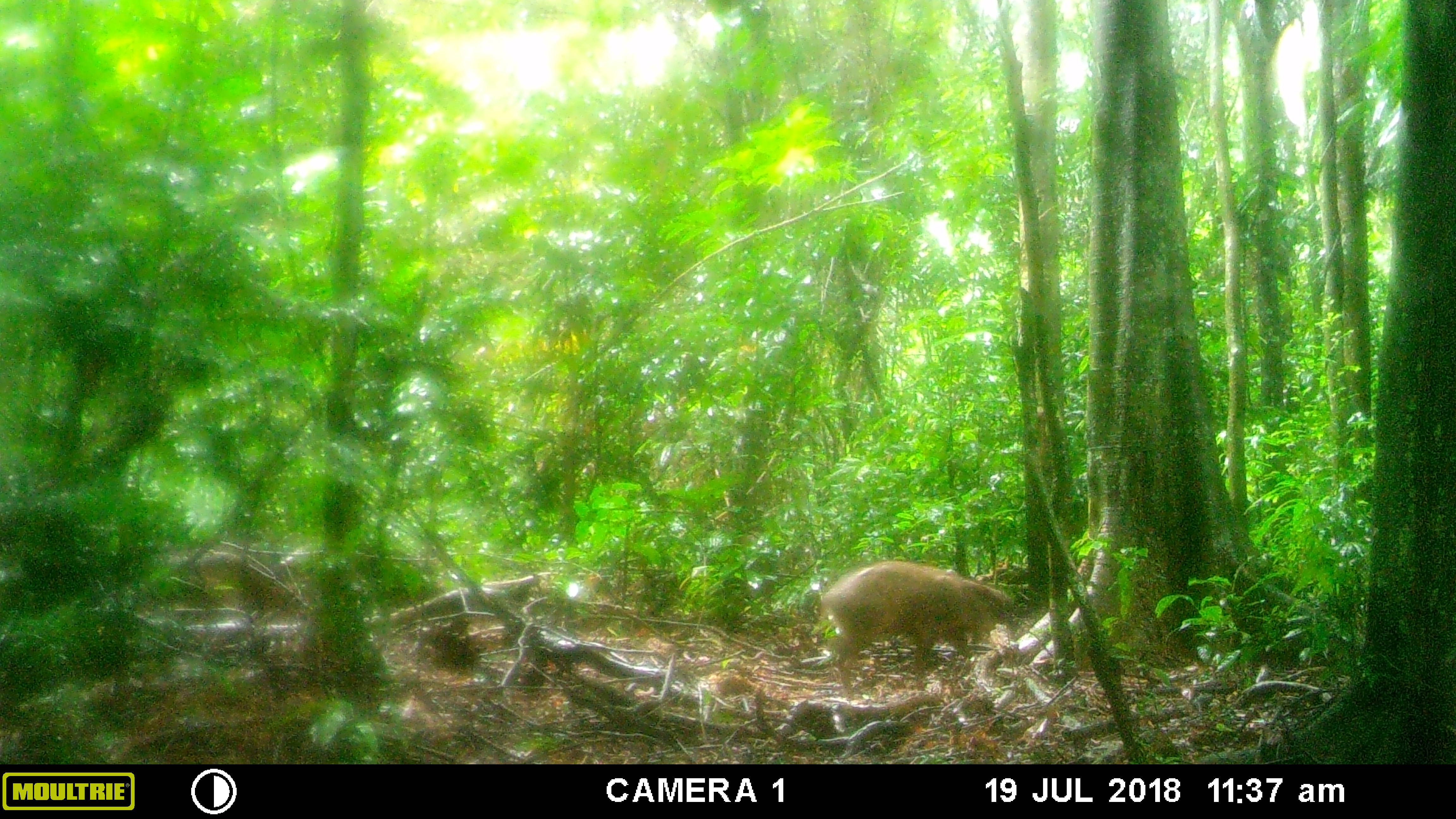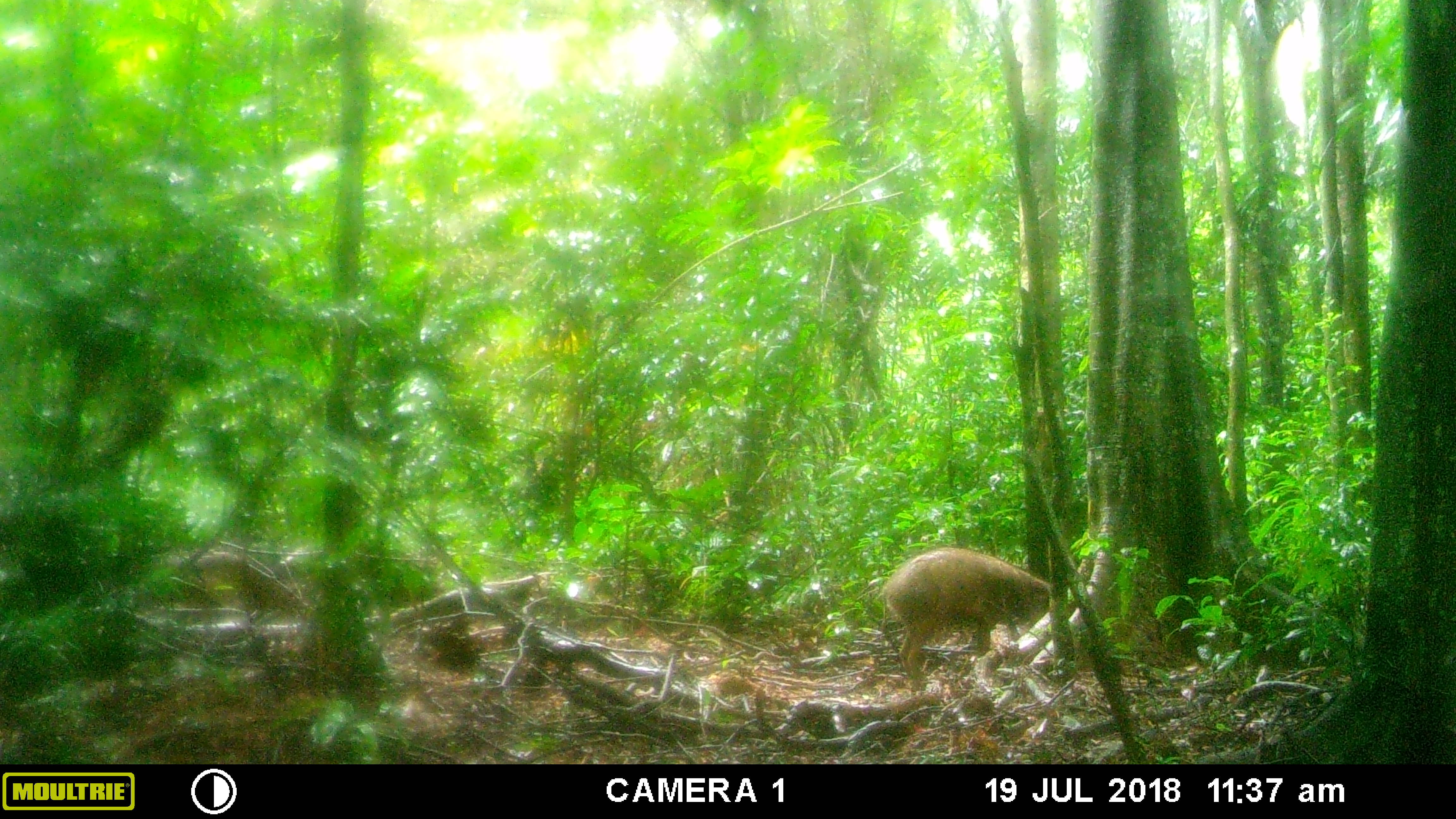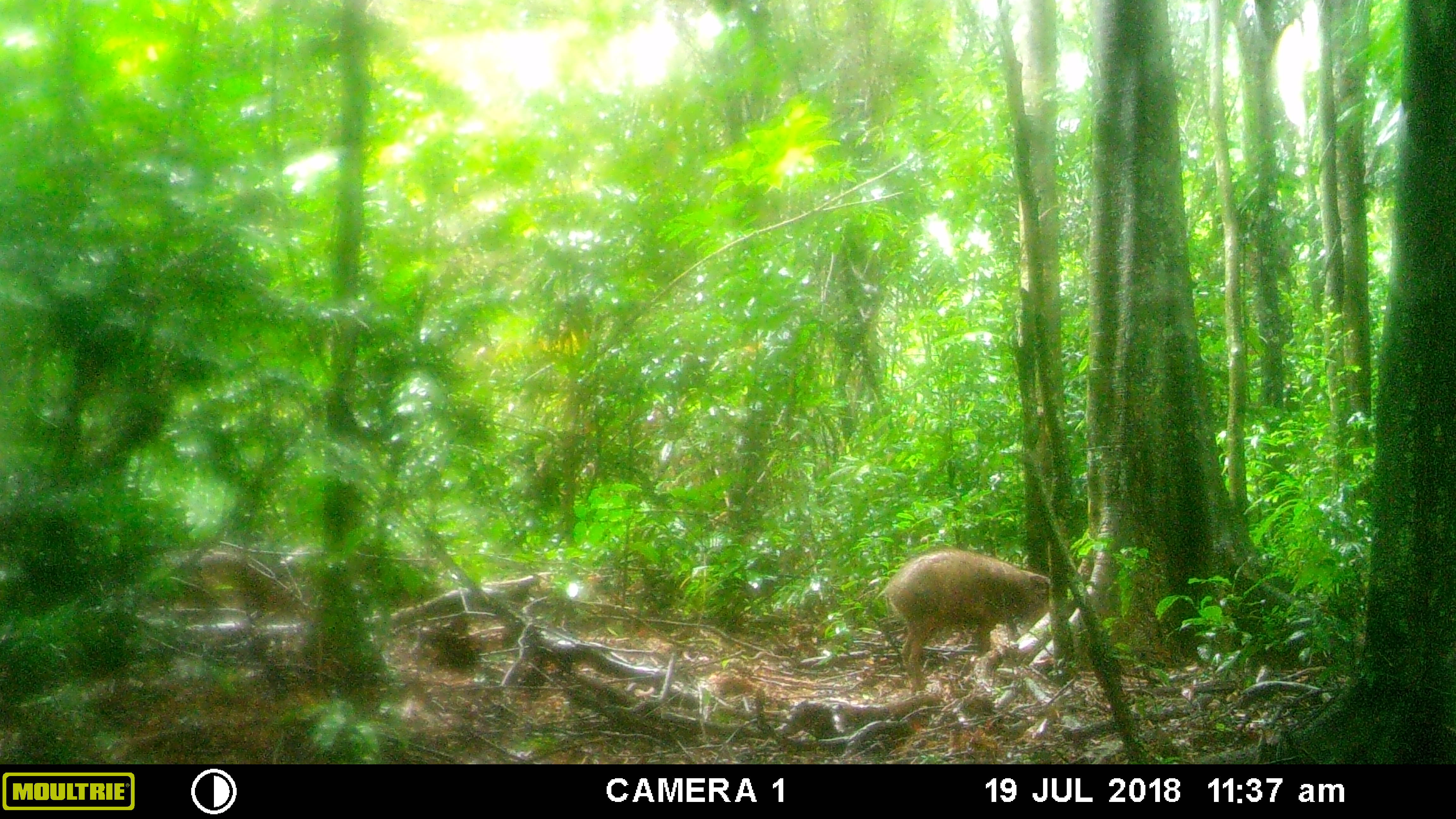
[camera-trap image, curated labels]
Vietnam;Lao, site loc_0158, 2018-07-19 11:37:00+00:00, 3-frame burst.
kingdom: Animalia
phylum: Chordata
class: Mammalia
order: Artiodactyla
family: Suidae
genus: Sus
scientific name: Sus scrofa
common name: eurasian wild pig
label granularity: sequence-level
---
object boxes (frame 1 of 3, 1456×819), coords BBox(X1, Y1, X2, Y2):
eurasian wild pig: BBox(819, 559, 1018, 705)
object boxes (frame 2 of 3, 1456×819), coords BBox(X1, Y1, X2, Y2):
eurasian wild pig: BBox(883, 545, 1051, 692)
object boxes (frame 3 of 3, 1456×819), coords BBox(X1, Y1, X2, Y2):
eurasian wild pig: BBox(884, 547, 1050, 695)